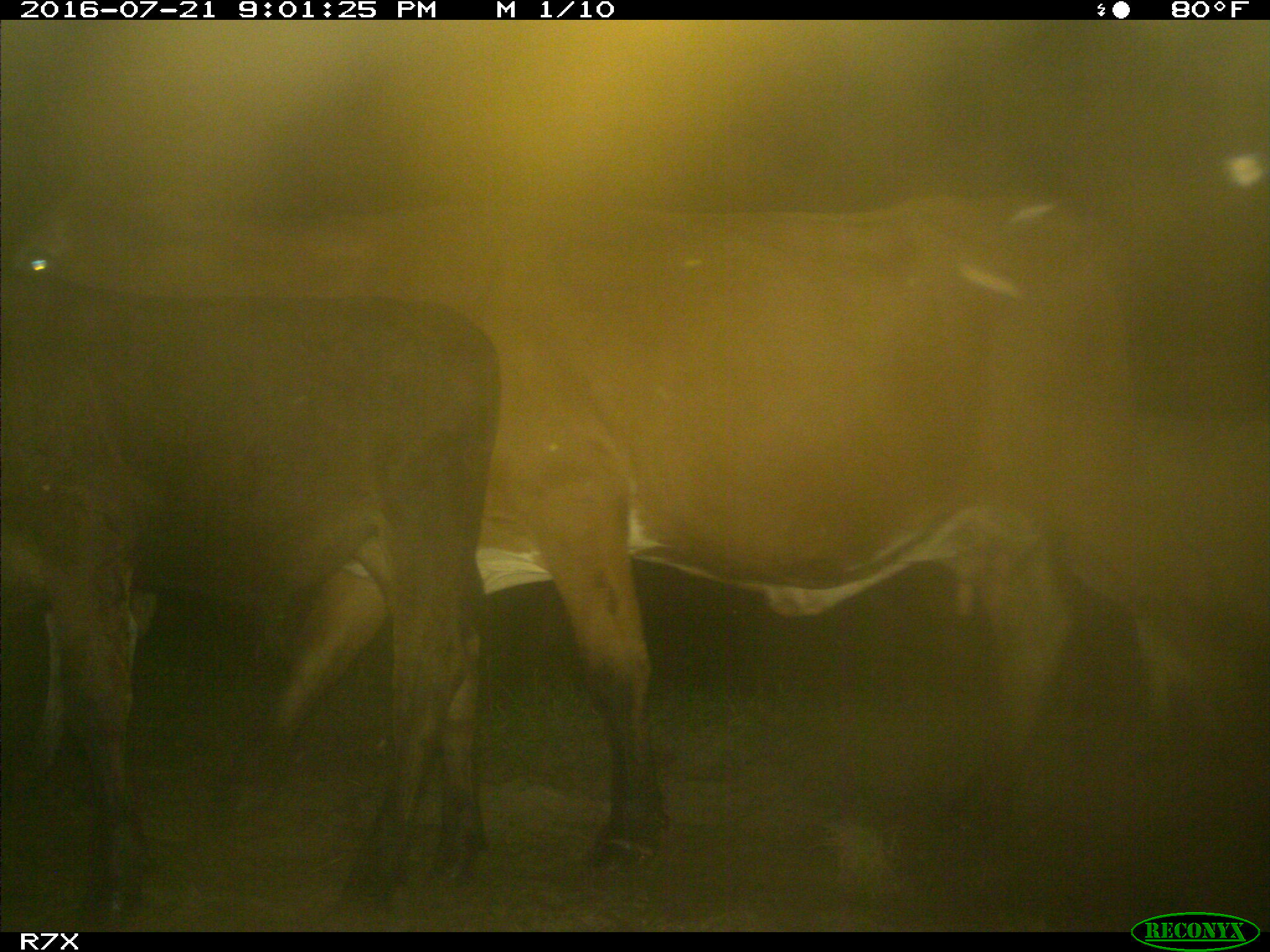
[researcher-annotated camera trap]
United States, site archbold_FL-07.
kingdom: Animalia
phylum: Chordata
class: Mammalia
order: Artiodactyla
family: Bovidae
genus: Bos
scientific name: Bos taurus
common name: domestic cow